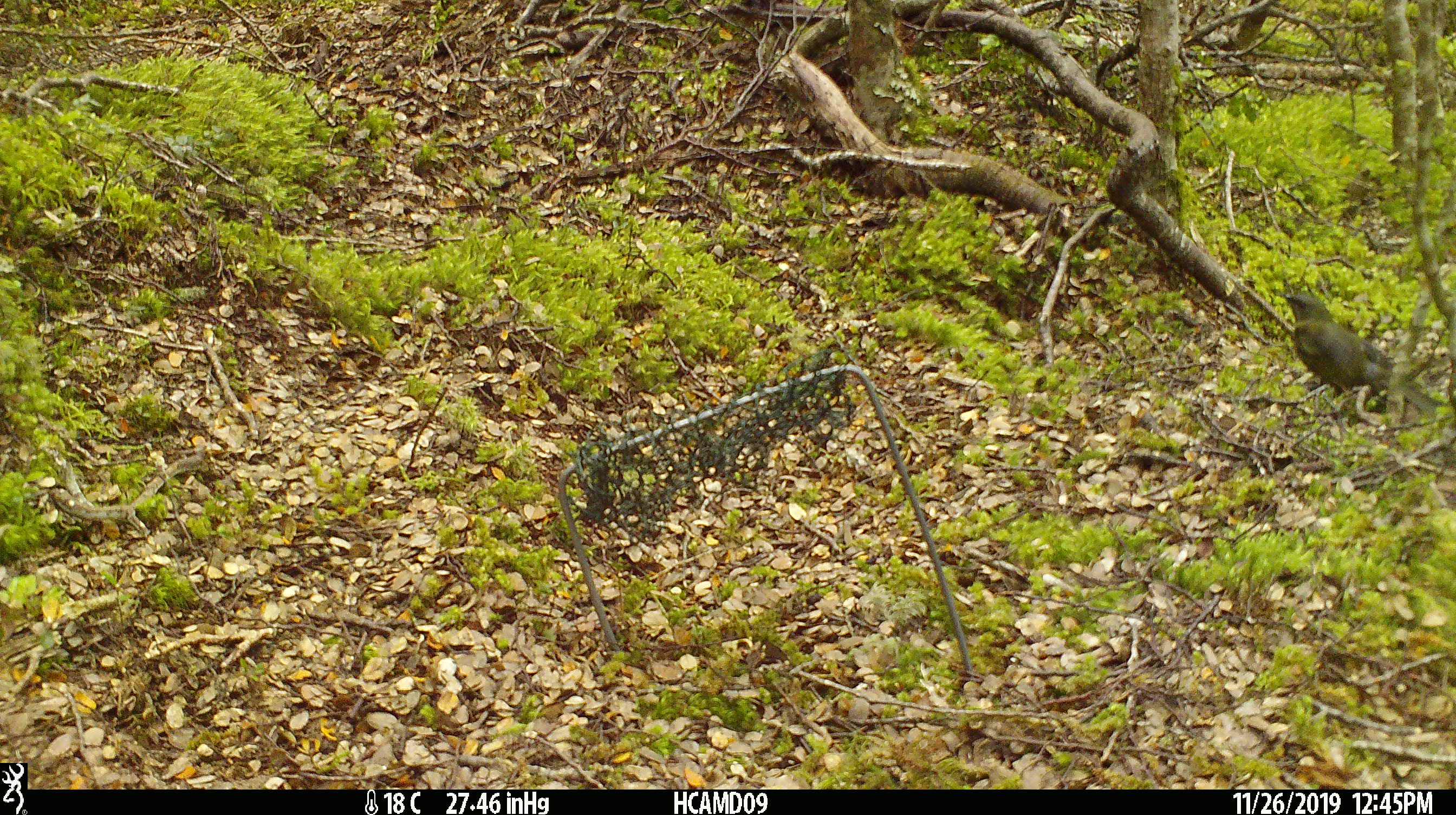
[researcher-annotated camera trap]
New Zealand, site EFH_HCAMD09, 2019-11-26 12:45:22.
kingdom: Animalia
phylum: Chordata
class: Aves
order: Passeriformes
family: Meliphagidae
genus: Anthornis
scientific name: Anthornis melanura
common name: new zealand bellbird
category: bellbird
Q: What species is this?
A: Bellbird (new zealand bellbird) (Anthornis melanura).